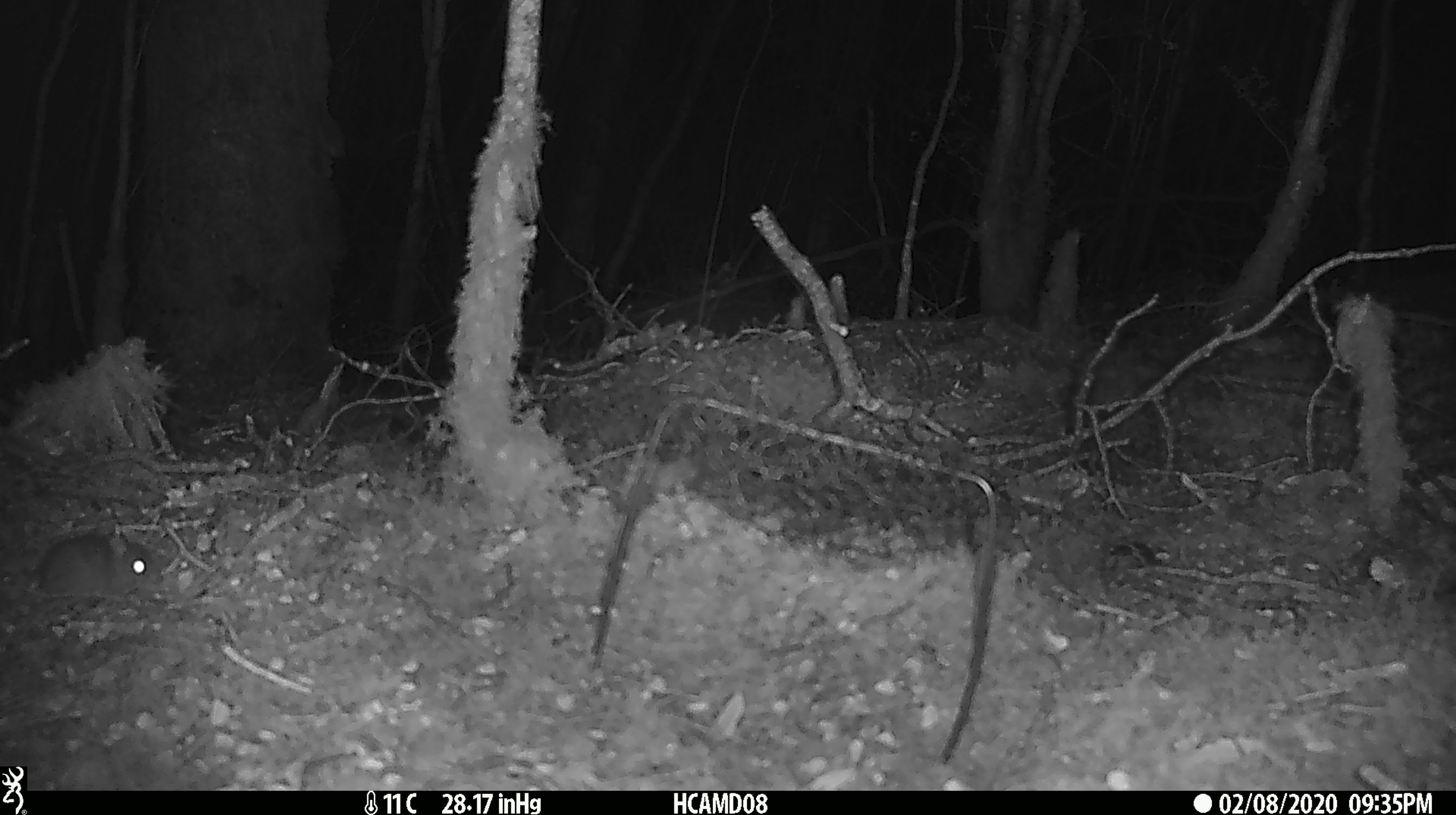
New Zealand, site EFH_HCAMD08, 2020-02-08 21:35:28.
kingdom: Animalia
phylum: Chordata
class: Mammalia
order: Rodentia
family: Muridae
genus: Mus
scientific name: Mus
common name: mouse